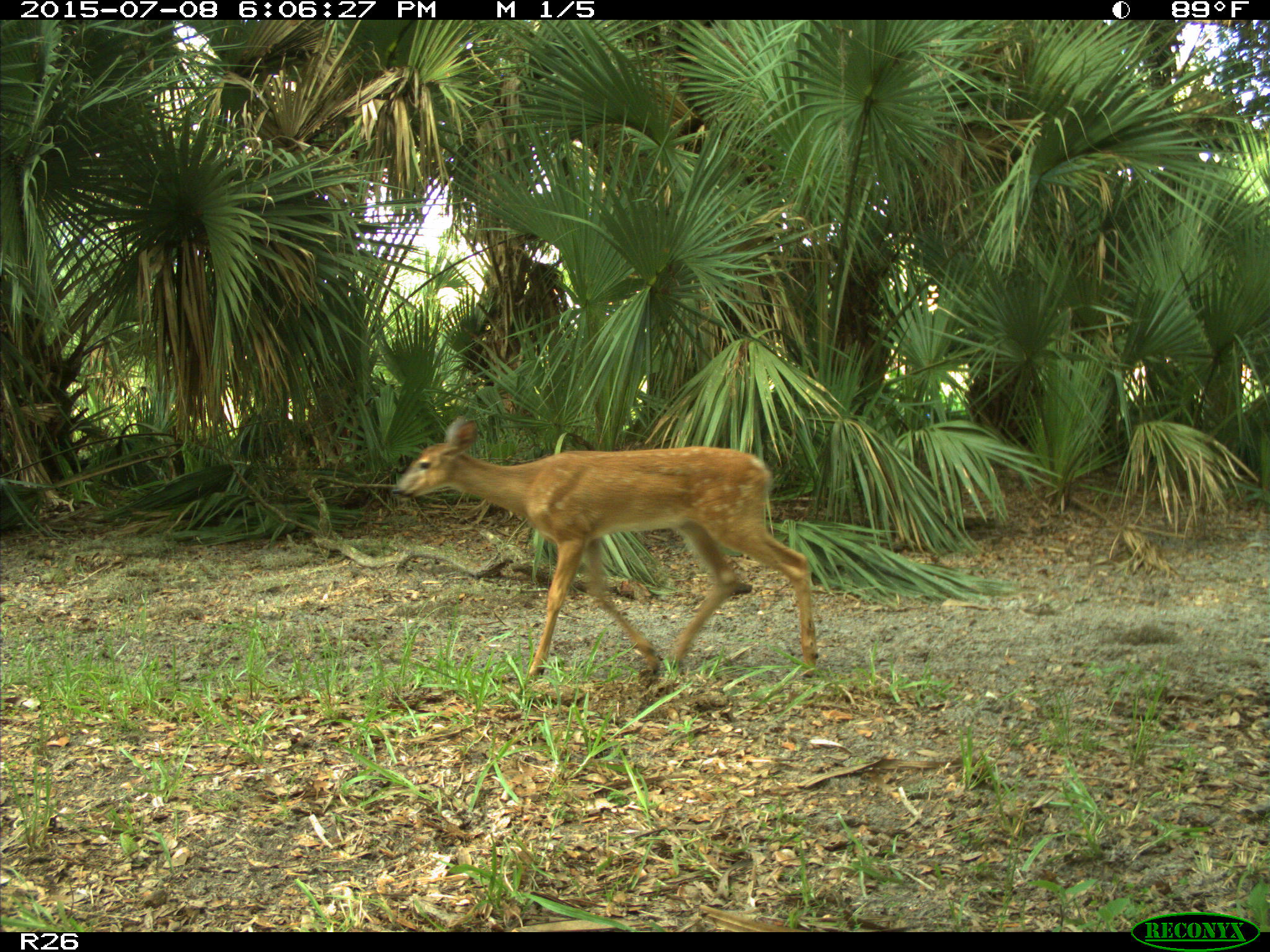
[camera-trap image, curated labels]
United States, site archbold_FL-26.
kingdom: Animalia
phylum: Chordata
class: Mammalia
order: Artiodactyla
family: Cervidae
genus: Odocoileus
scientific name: Odocoileus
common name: deer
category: unidentified deer